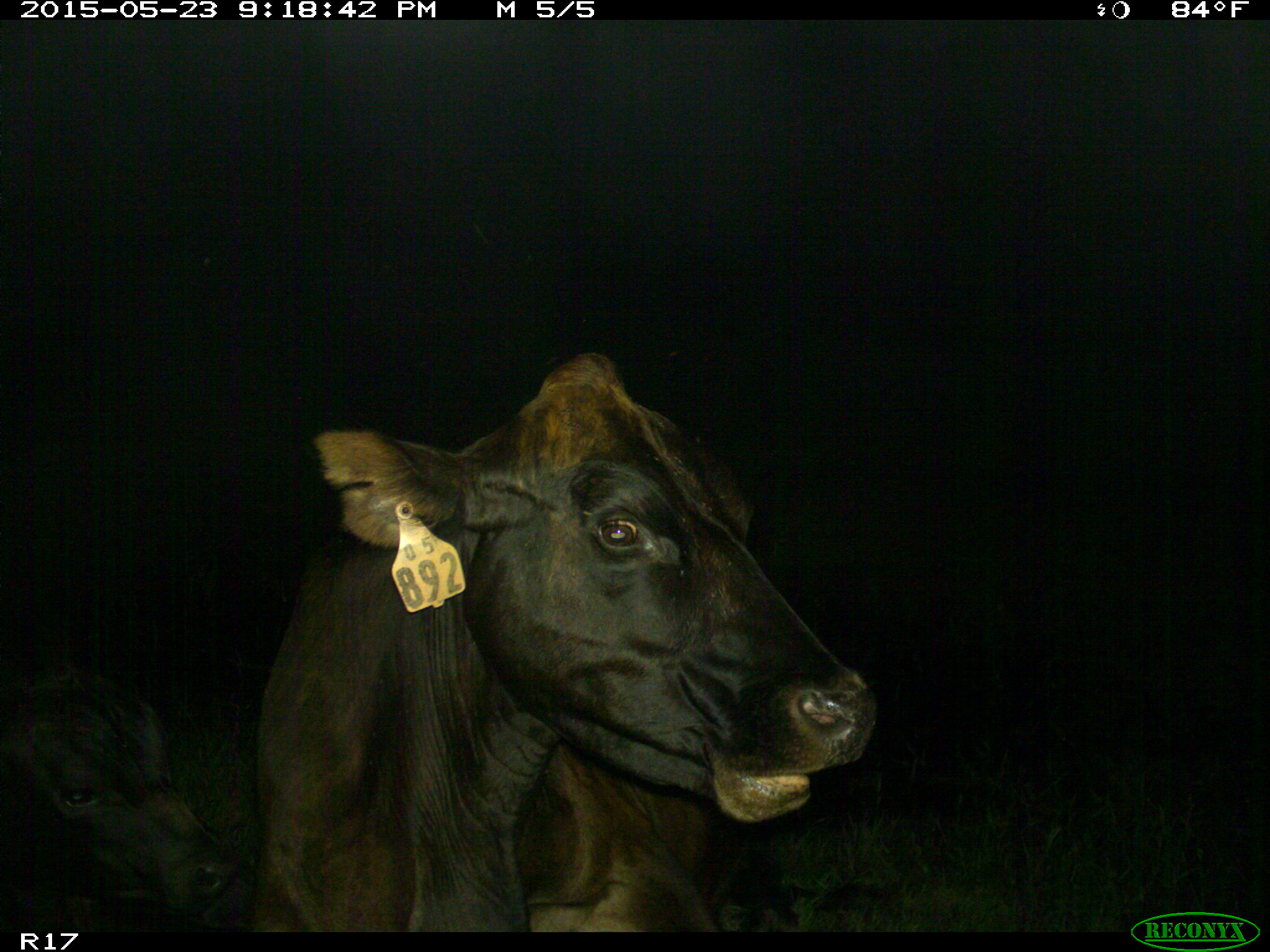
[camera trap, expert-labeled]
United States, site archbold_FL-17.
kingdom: Animalia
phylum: Chordata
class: Mammalia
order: Artiodactyla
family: Bovidae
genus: Bos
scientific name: Bos taurus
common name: domestic cow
Bos taurus (domestic cow).